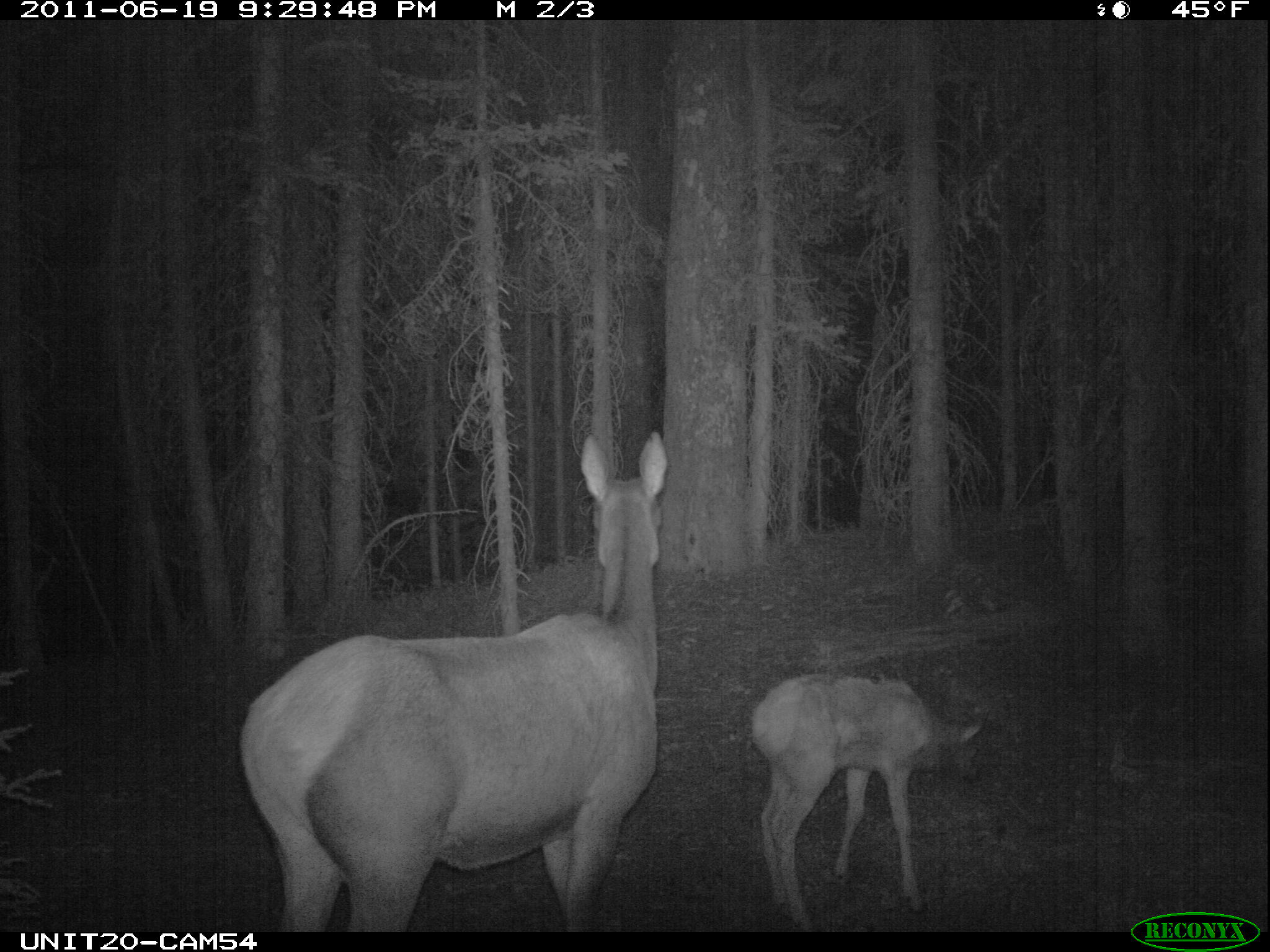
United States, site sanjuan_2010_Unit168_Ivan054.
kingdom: Animalia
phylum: Chordata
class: Mammalia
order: Artiodactyla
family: Cervidae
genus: Cervus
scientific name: Cervus elaphus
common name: red deer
Cervus elaphus (red deer).